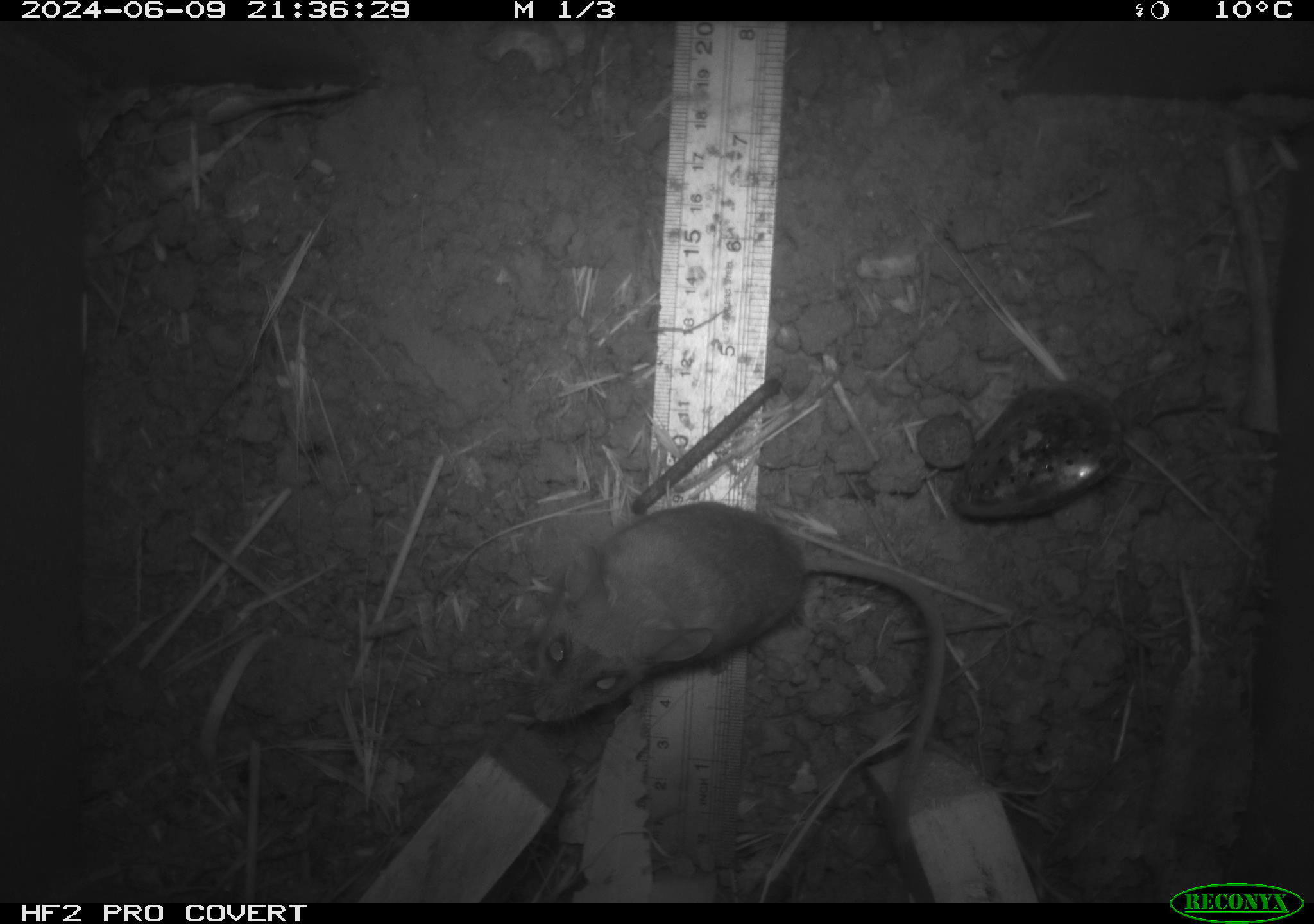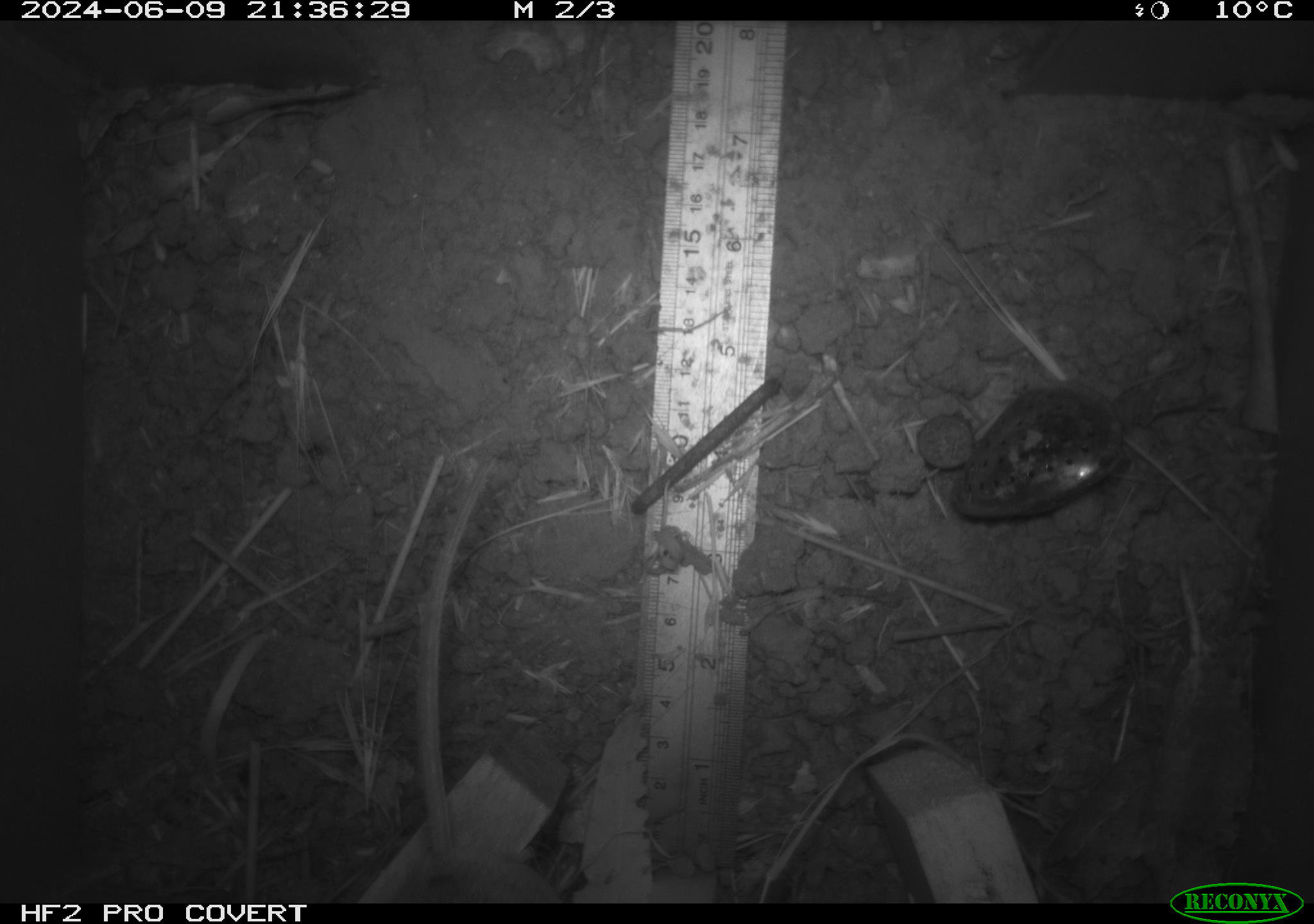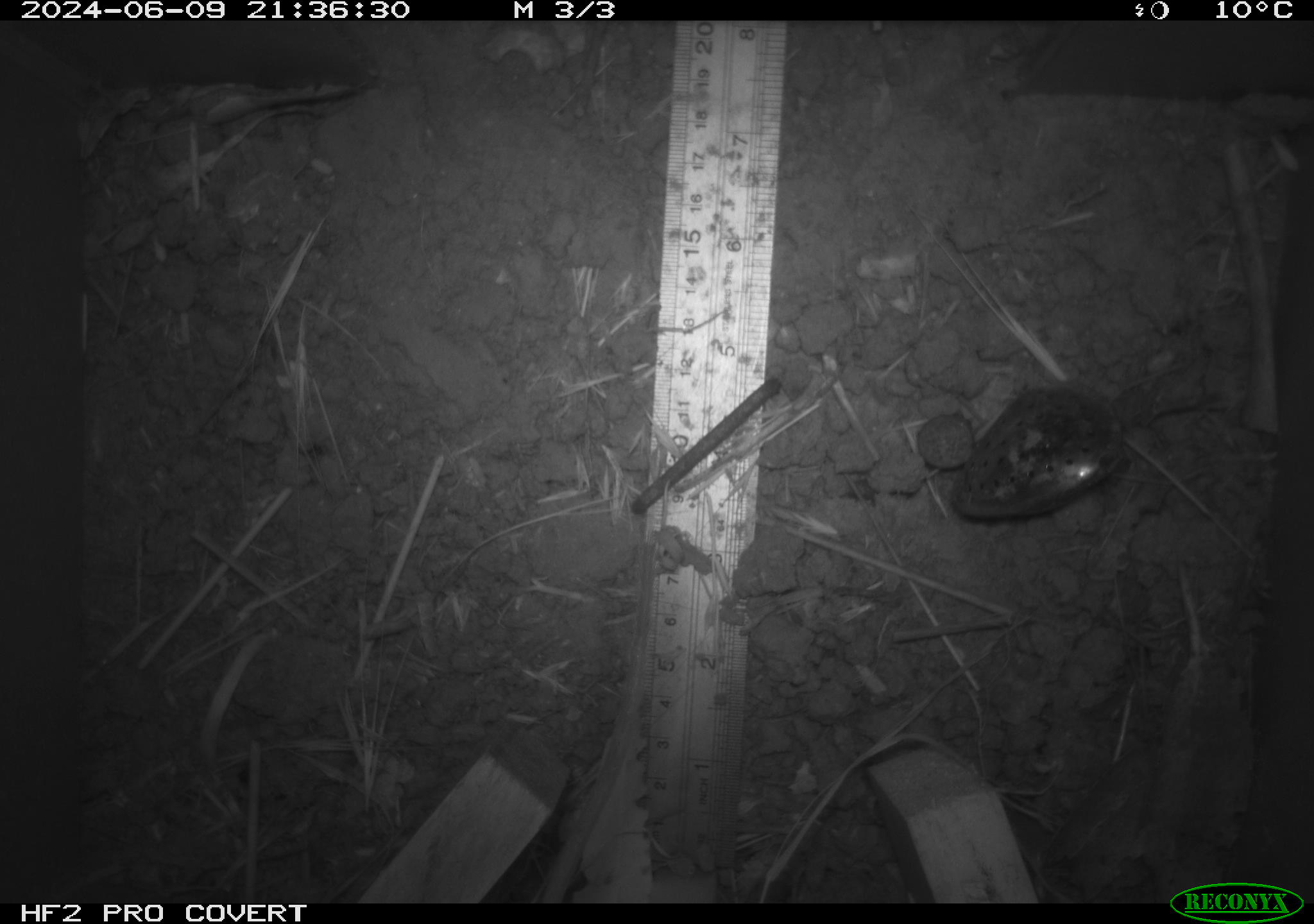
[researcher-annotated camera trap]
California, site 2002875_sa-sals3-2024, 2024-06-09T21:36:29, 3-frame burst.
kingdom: Animalia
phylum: Chordata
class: Mammalia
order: Rodentia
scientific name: Rodentia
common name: mouse species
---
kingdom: Animalia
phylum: Chordata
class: Mammalia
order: Rodentia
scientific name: Rodentia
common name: rodent